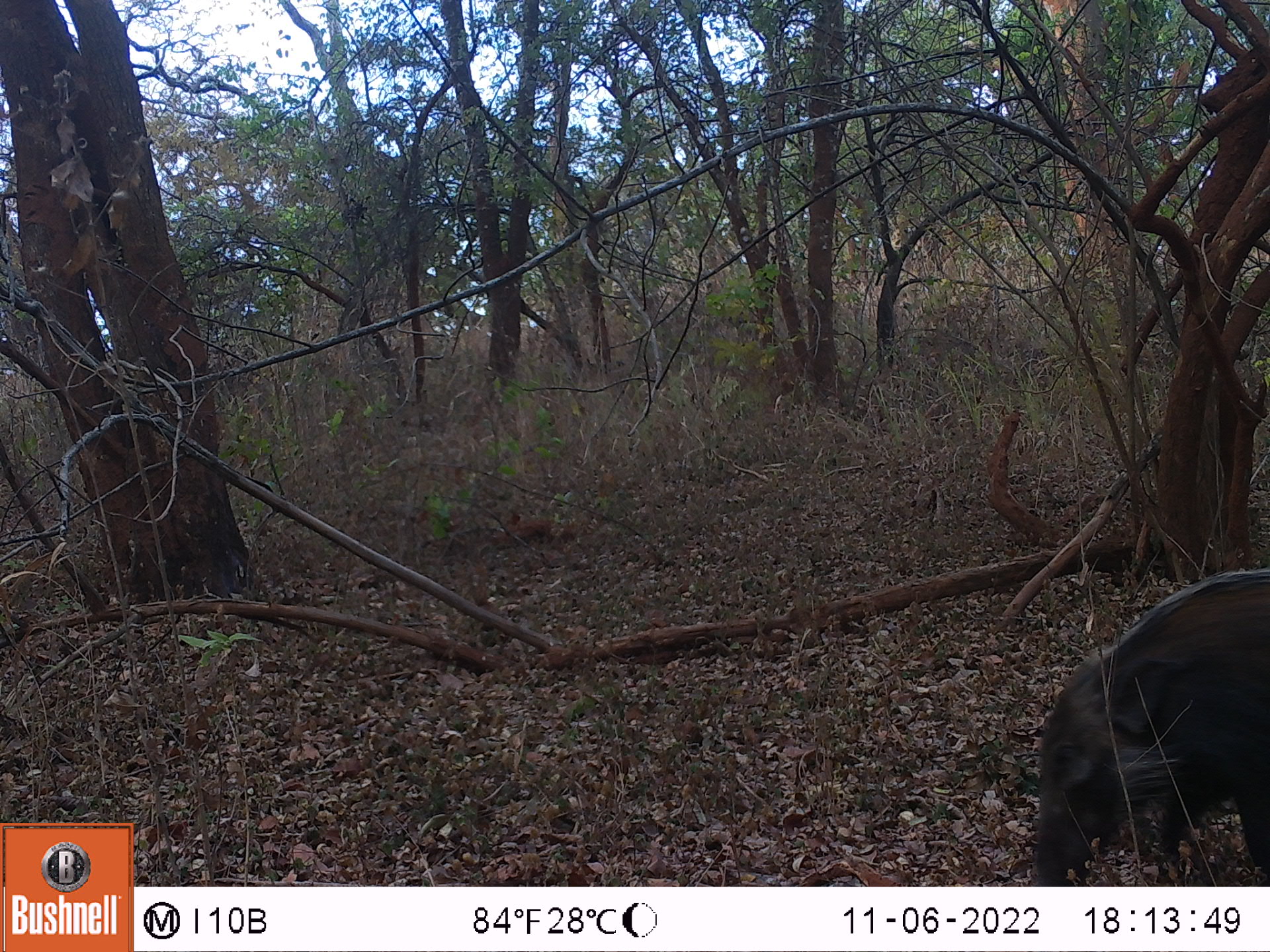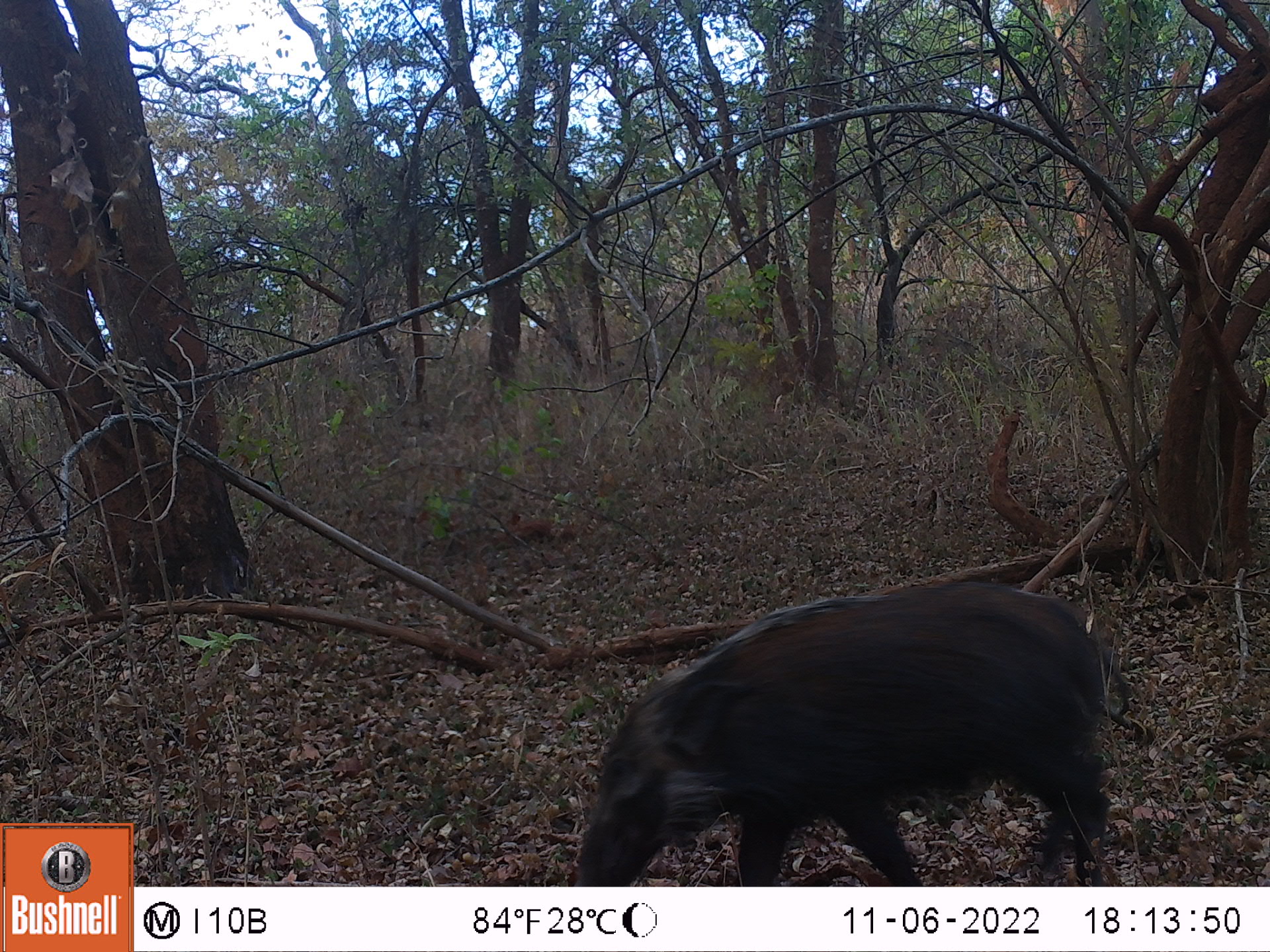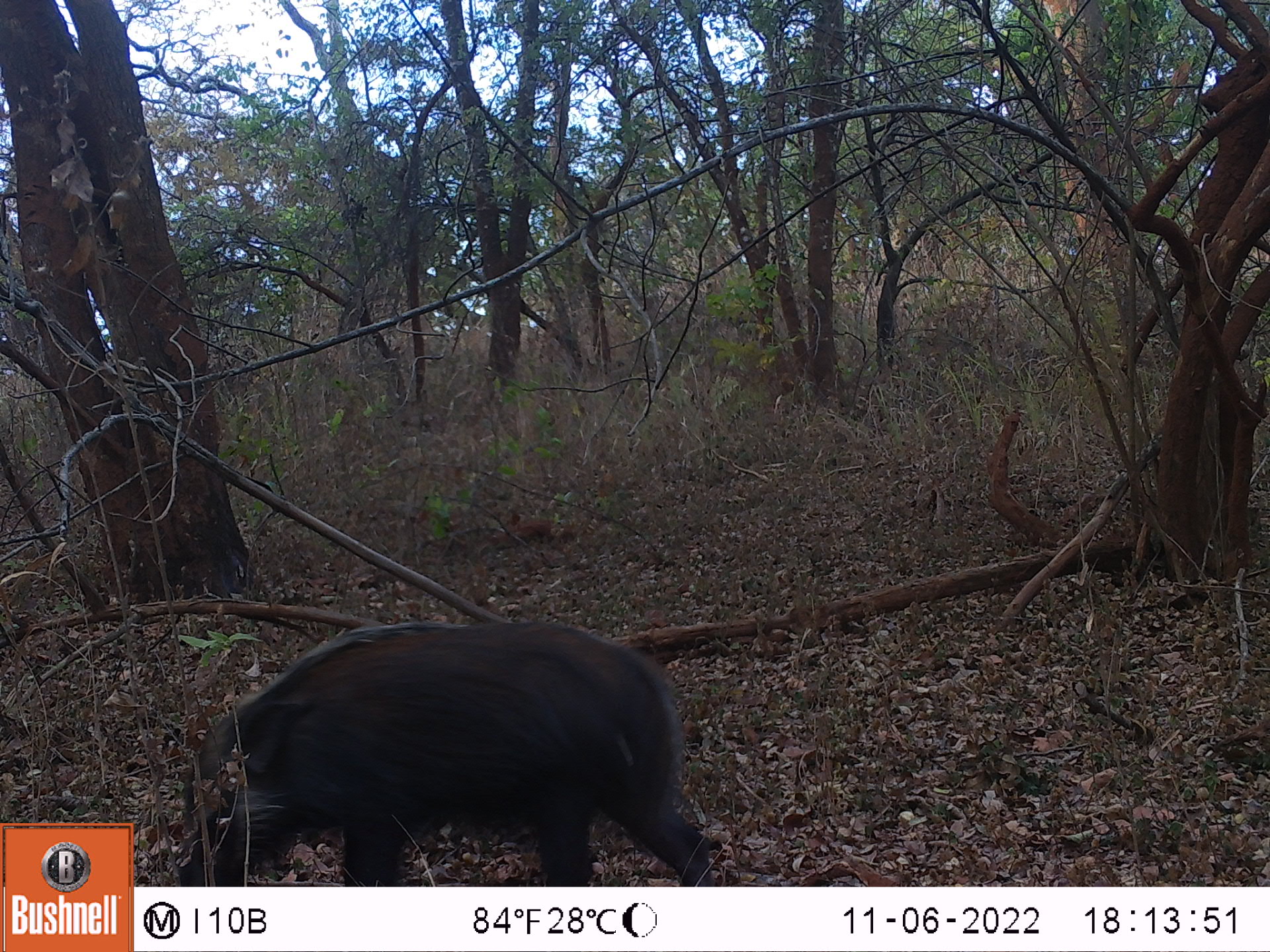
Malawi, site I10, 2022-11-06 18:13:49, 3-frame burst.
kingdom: Animalia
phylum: Chordata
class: Mammalia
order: Artiodactyla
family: Suidae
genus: Potamochoerus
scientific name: Potamochoerus larvatus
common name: bushpig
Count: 1.